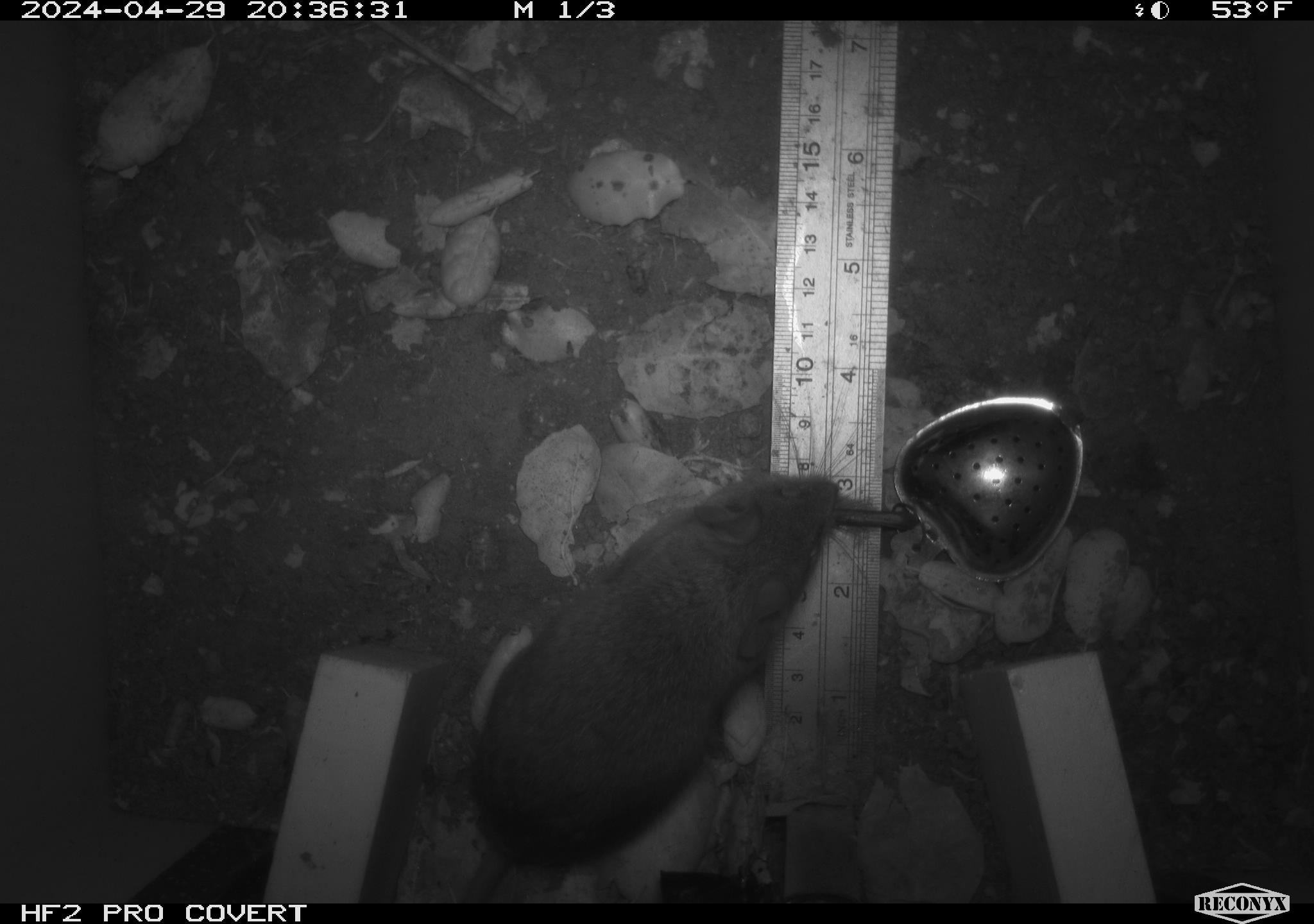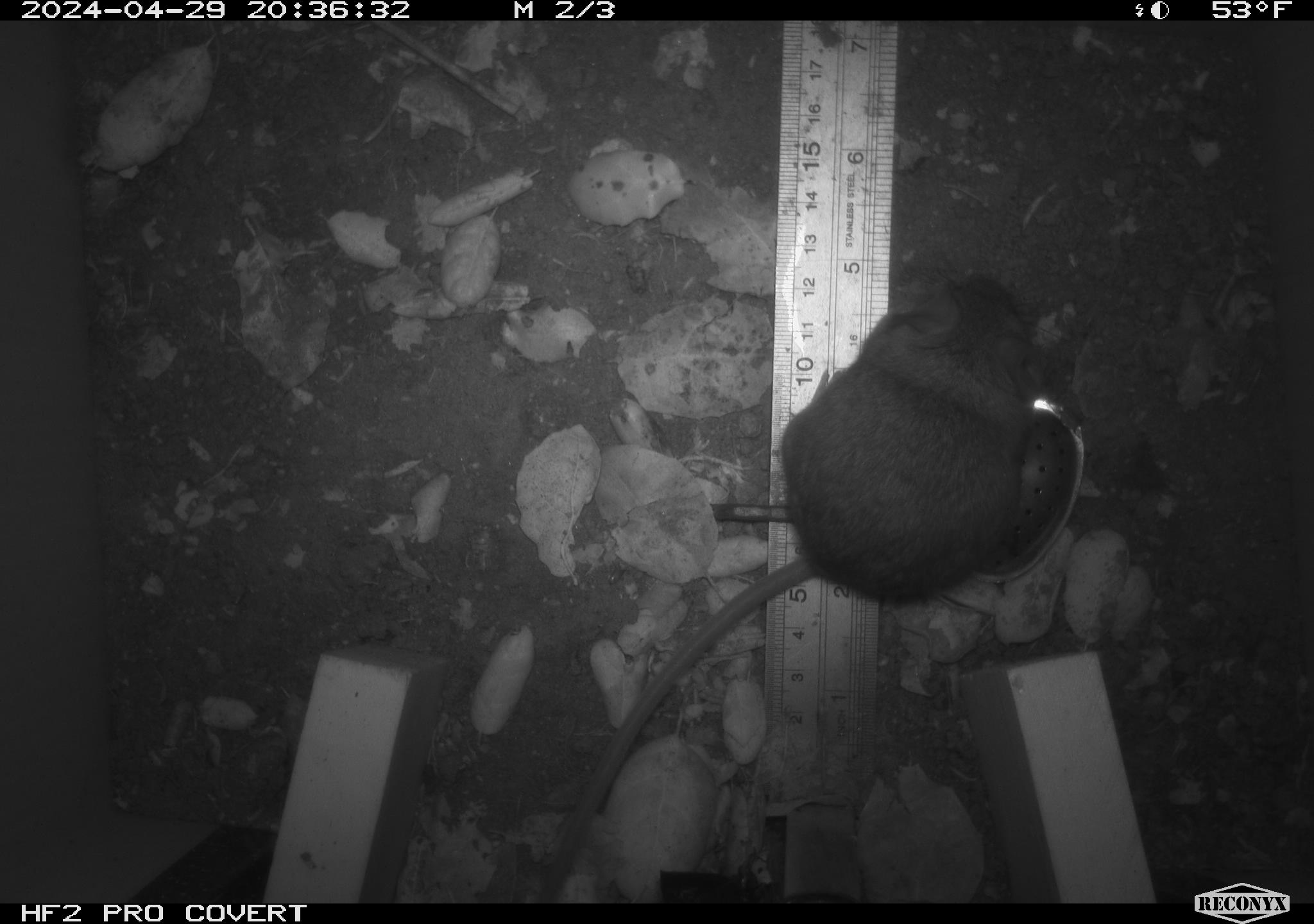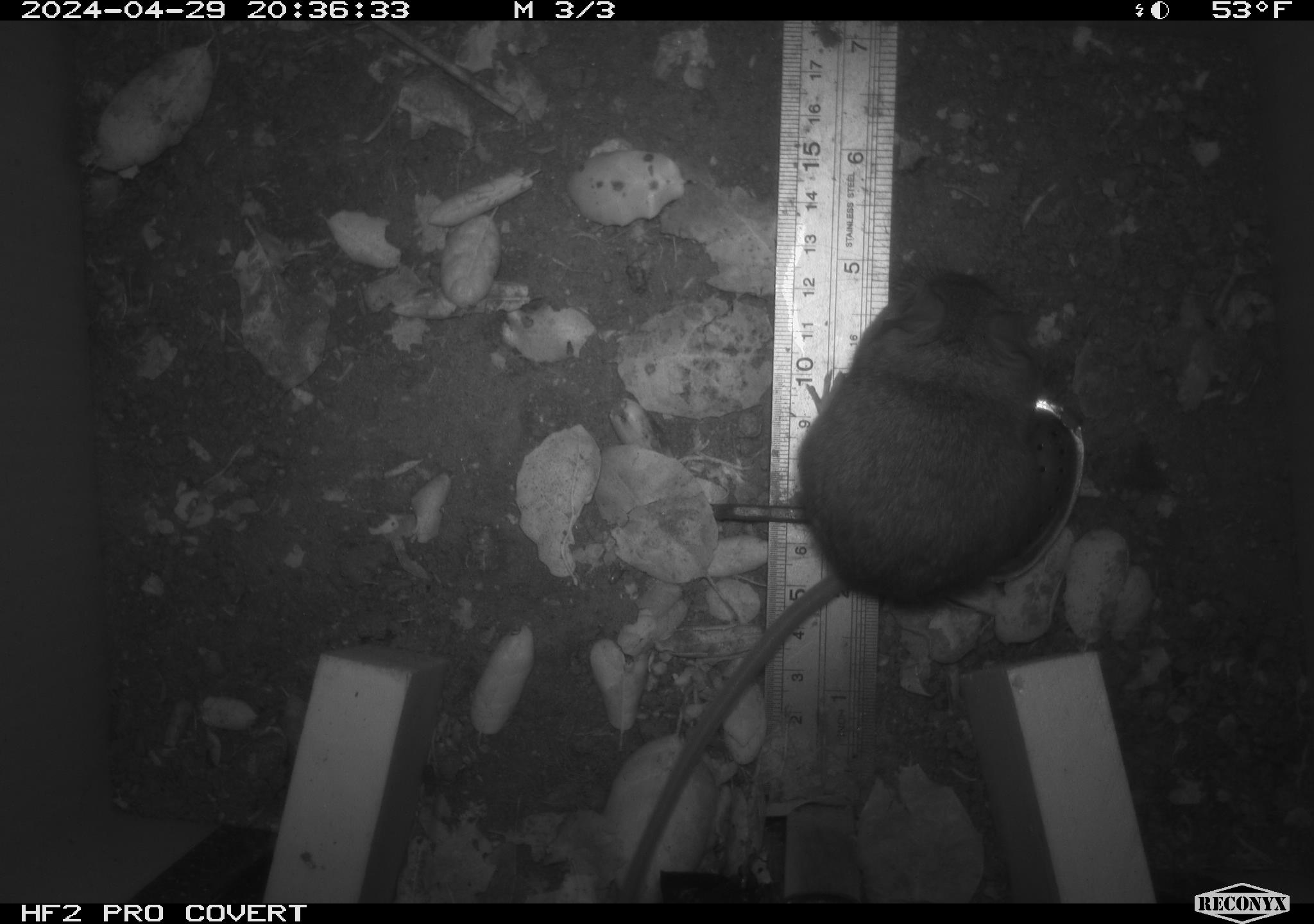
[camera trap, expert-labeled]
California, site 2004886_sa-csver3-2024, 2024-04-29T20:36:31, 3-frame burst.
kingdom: Animalia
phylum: Chordata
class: Mammalia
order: Rodentia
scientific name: Rodentia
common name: rodent